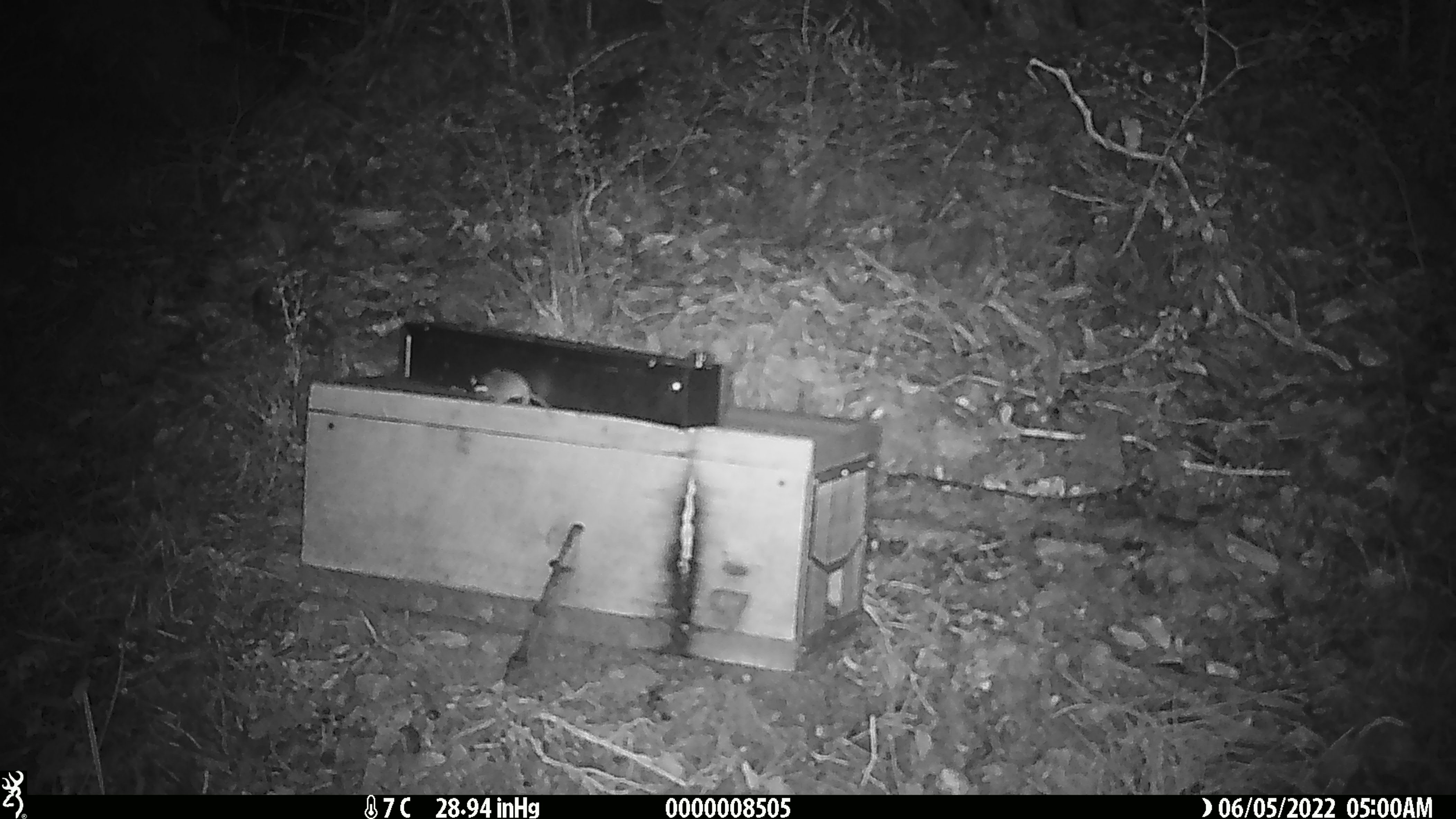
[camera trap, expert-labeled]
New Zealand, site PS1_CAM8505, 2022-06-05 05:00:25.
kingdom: Animalia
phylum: Chordata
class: Mammalia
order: Rodentia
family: Muridae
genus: Mus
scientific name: Mus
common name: mouse